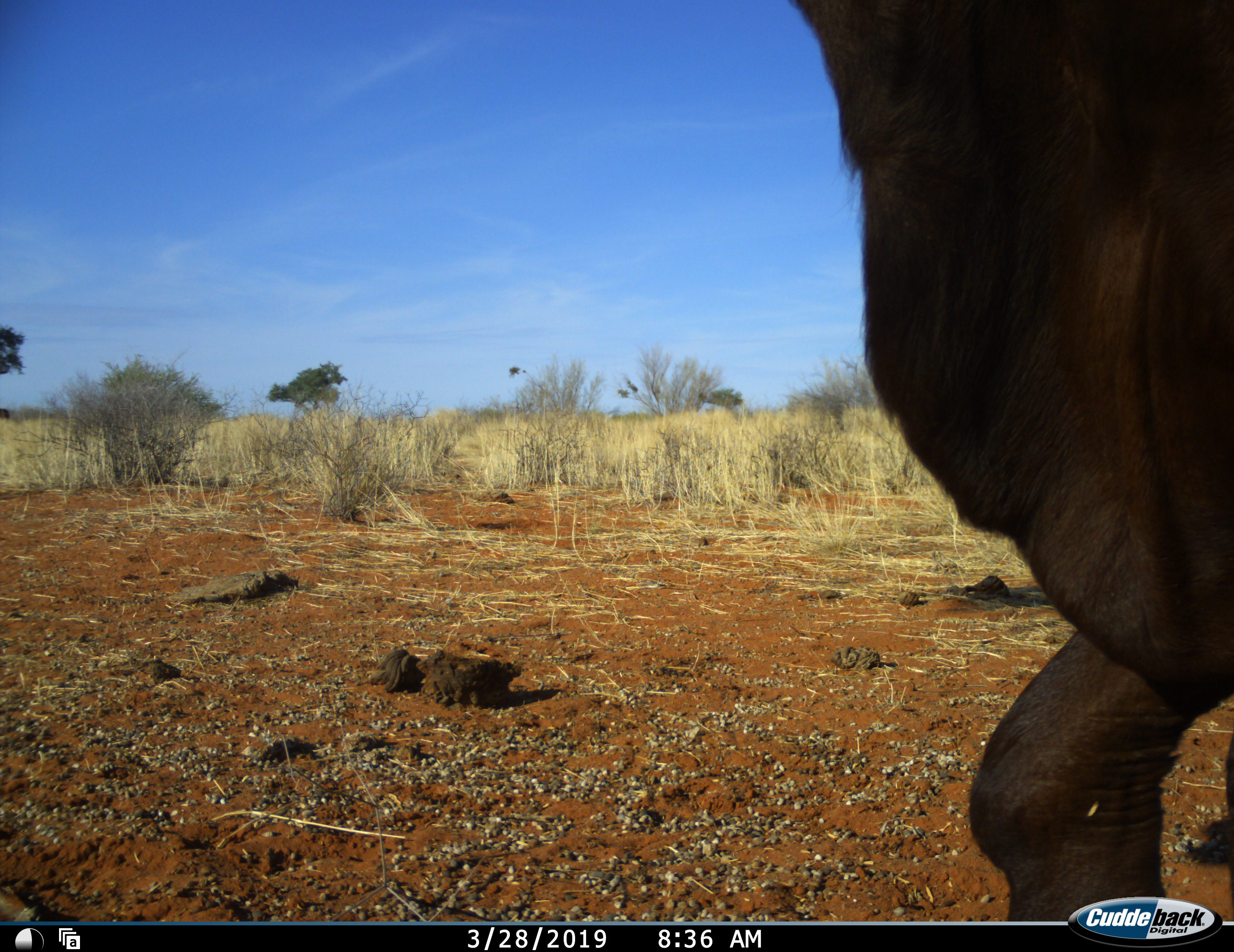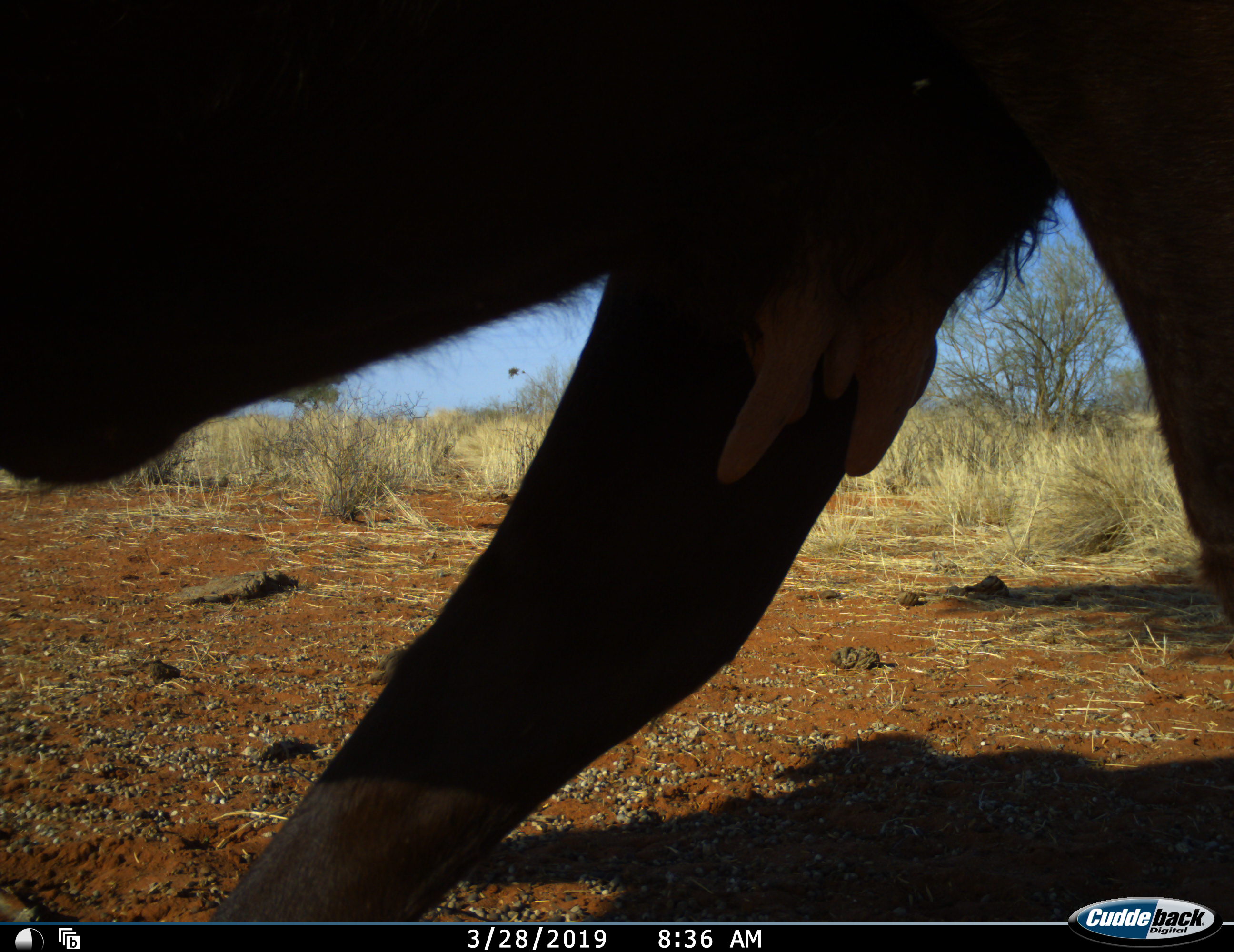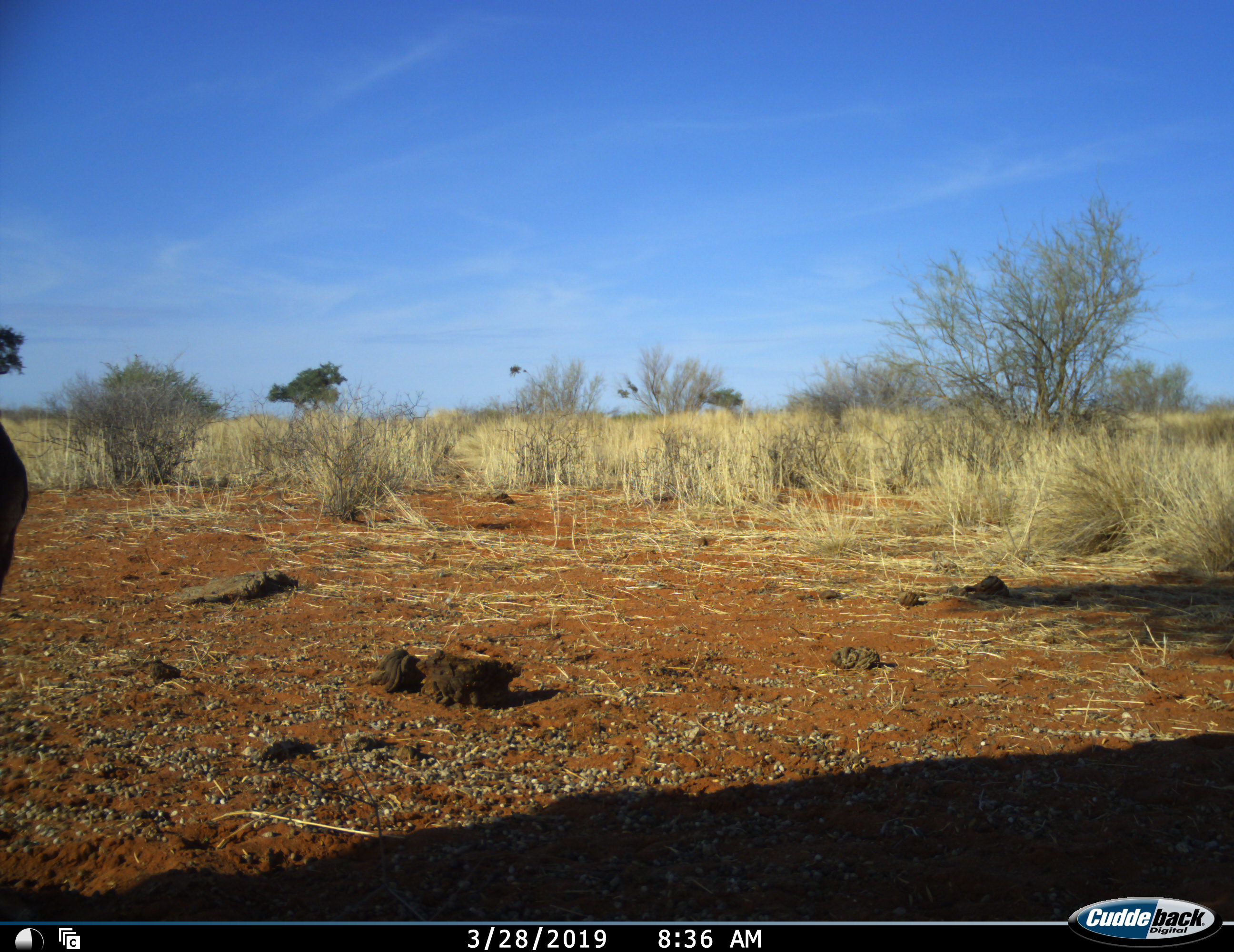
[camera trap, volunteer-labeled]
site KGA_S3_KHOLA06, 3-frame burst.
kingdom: Animalia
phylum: Chordata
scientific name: Vertebrata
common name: domestic animal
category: domesticanimal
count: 1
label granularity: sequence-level